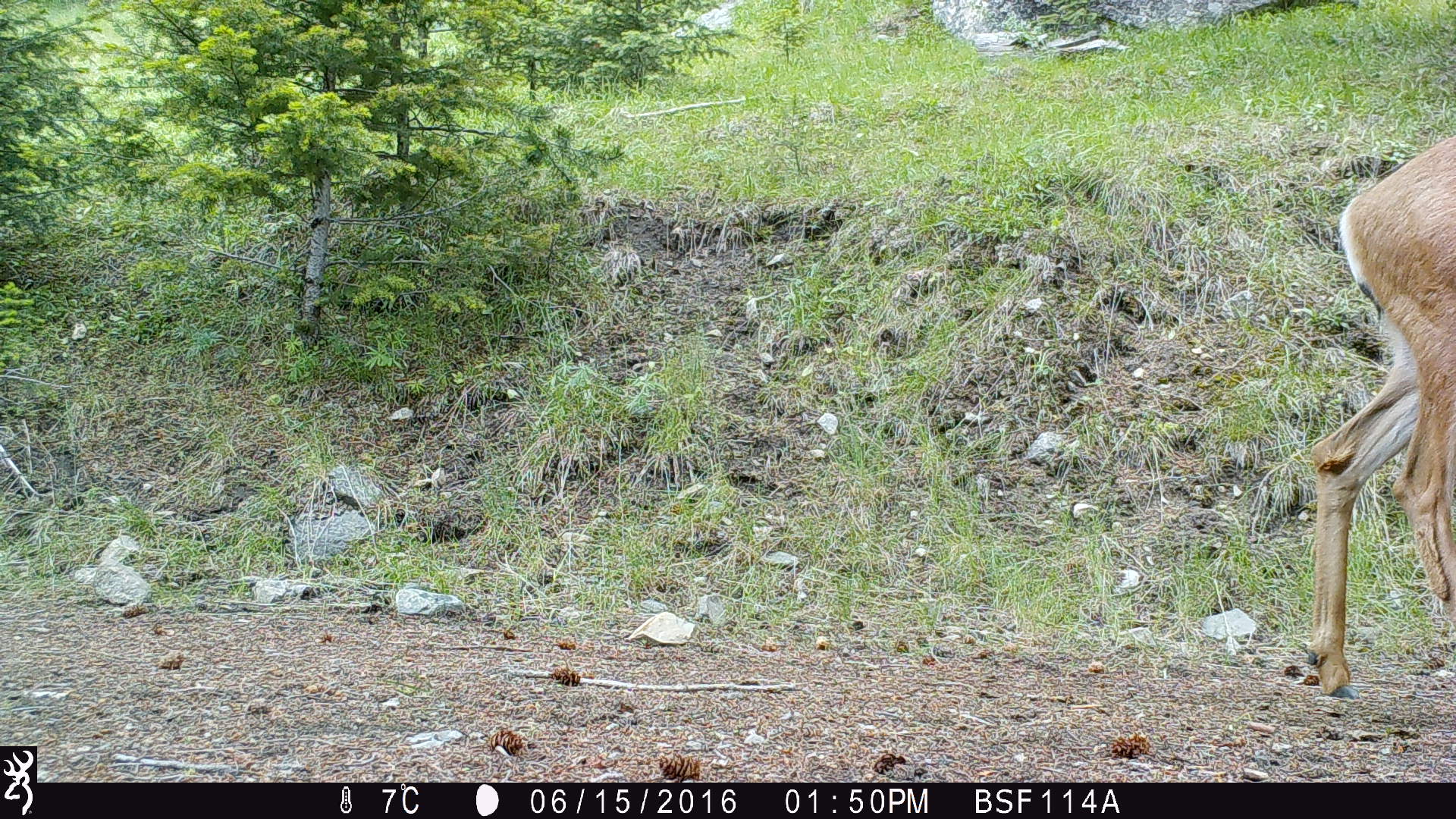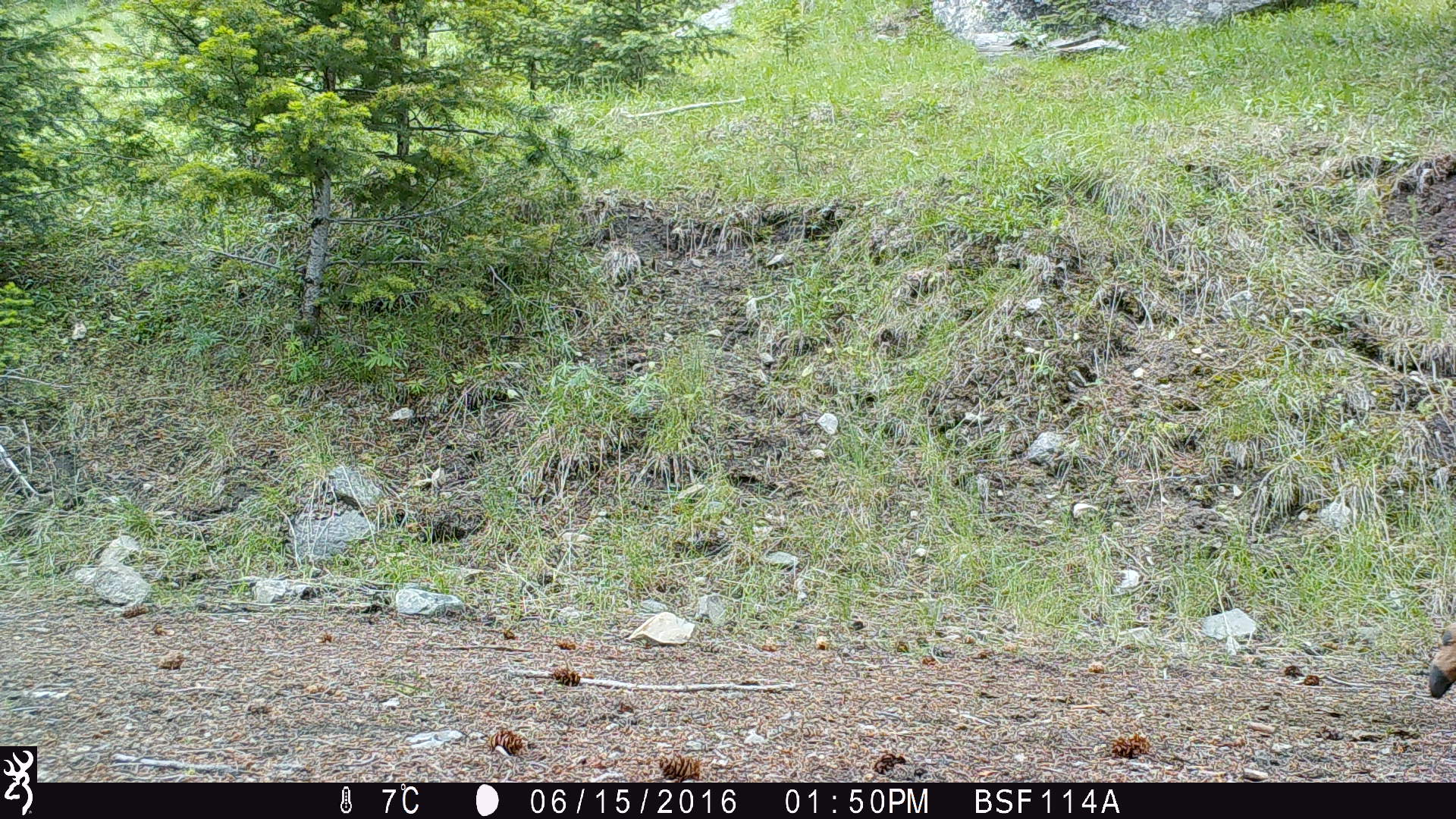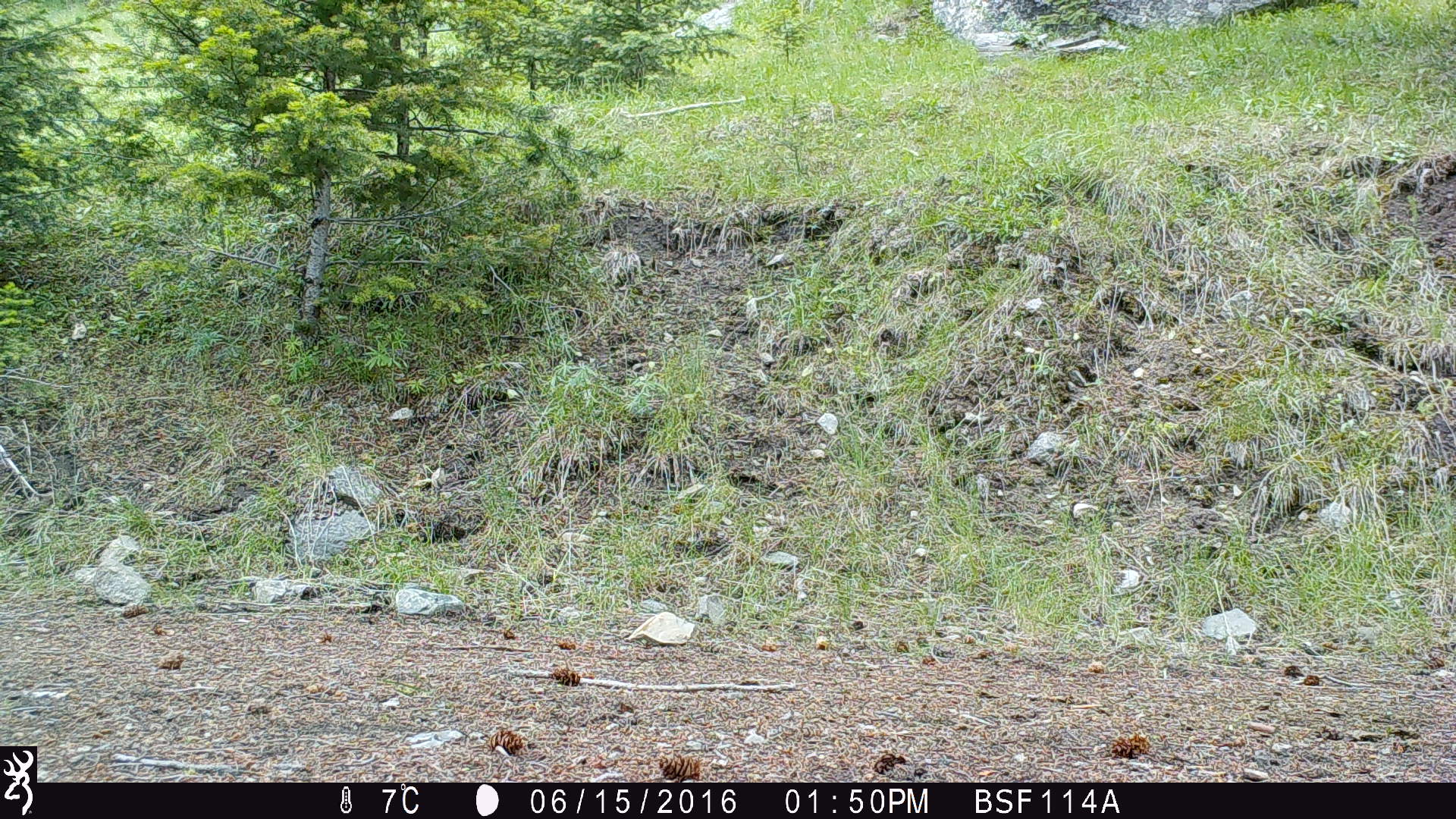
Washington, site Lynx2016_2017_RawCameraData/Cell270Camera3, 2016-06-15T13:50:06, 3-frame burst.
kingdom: Animalia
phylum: Chordata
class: Mammalia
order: Artiodactyla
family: Cervidae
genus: Odocoileus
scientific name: Odocoileus hemionus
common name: mule deer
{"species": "Odocoileus hemionus (mule deer)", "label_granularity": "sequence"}